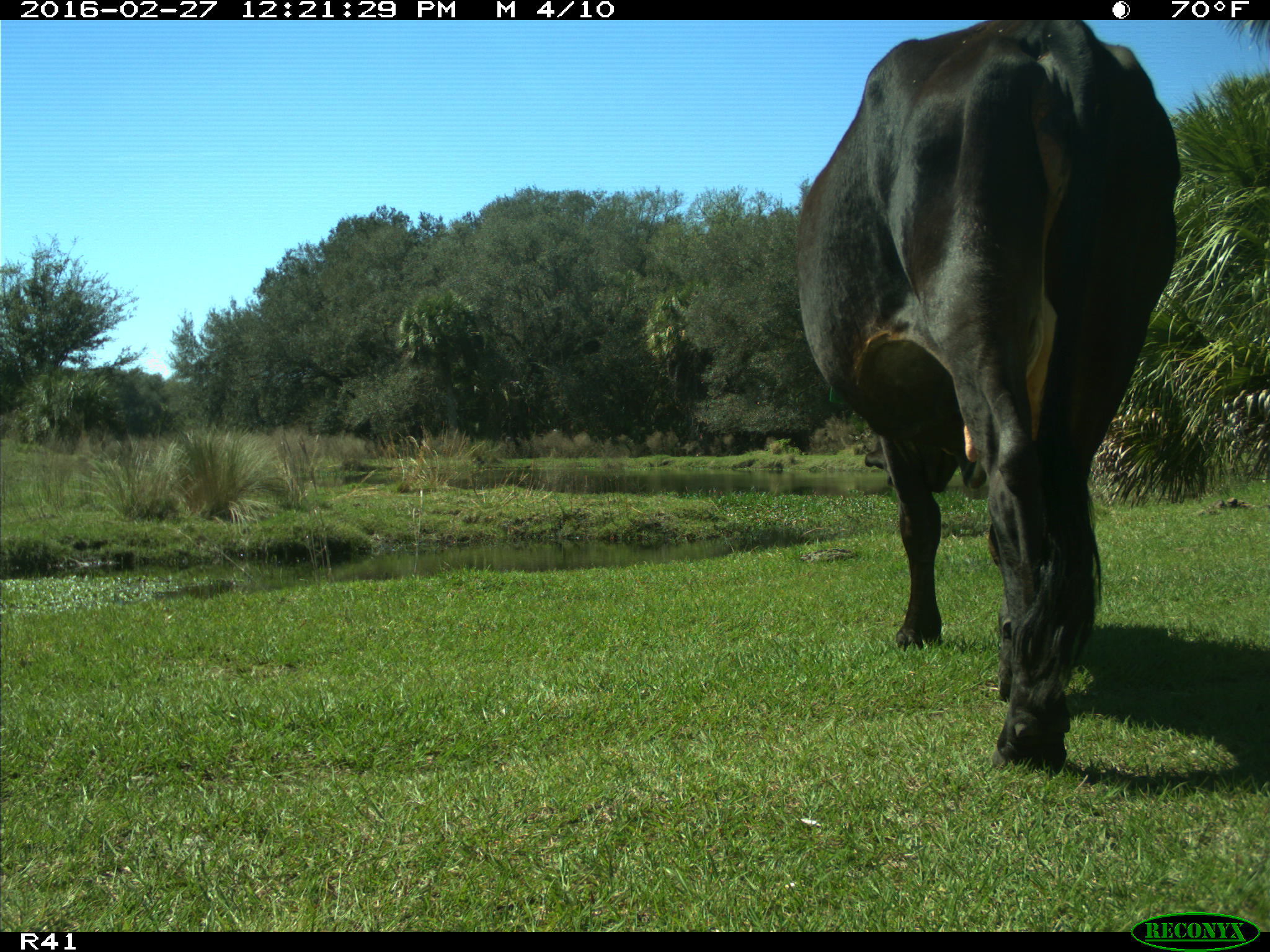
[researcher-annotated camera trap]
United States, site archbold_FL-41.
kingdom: Animalia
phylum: Chordata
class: Mammalia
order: Artiodactyla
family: Bovidae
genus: Bos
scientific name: Bos taurus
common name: domestic cow